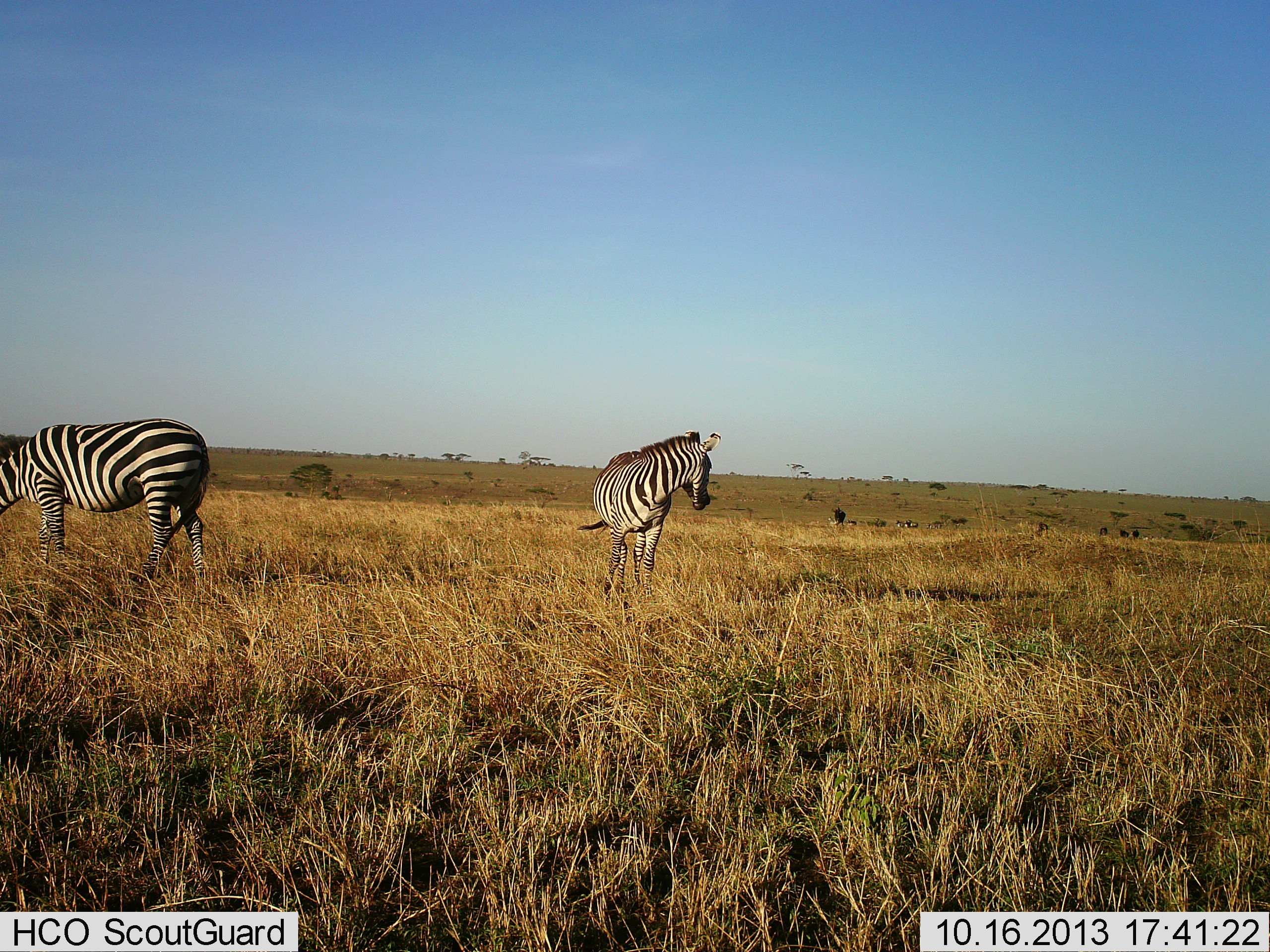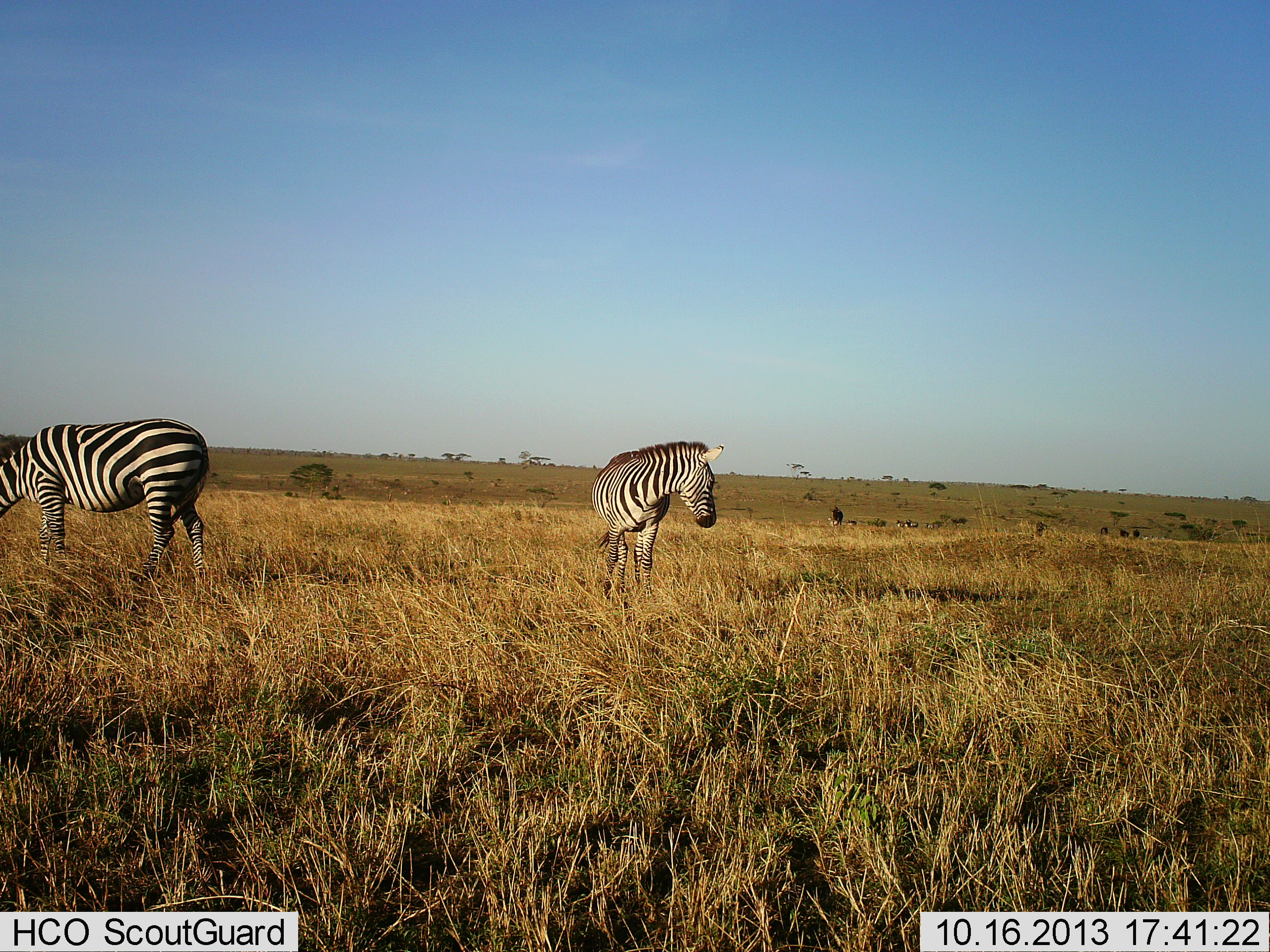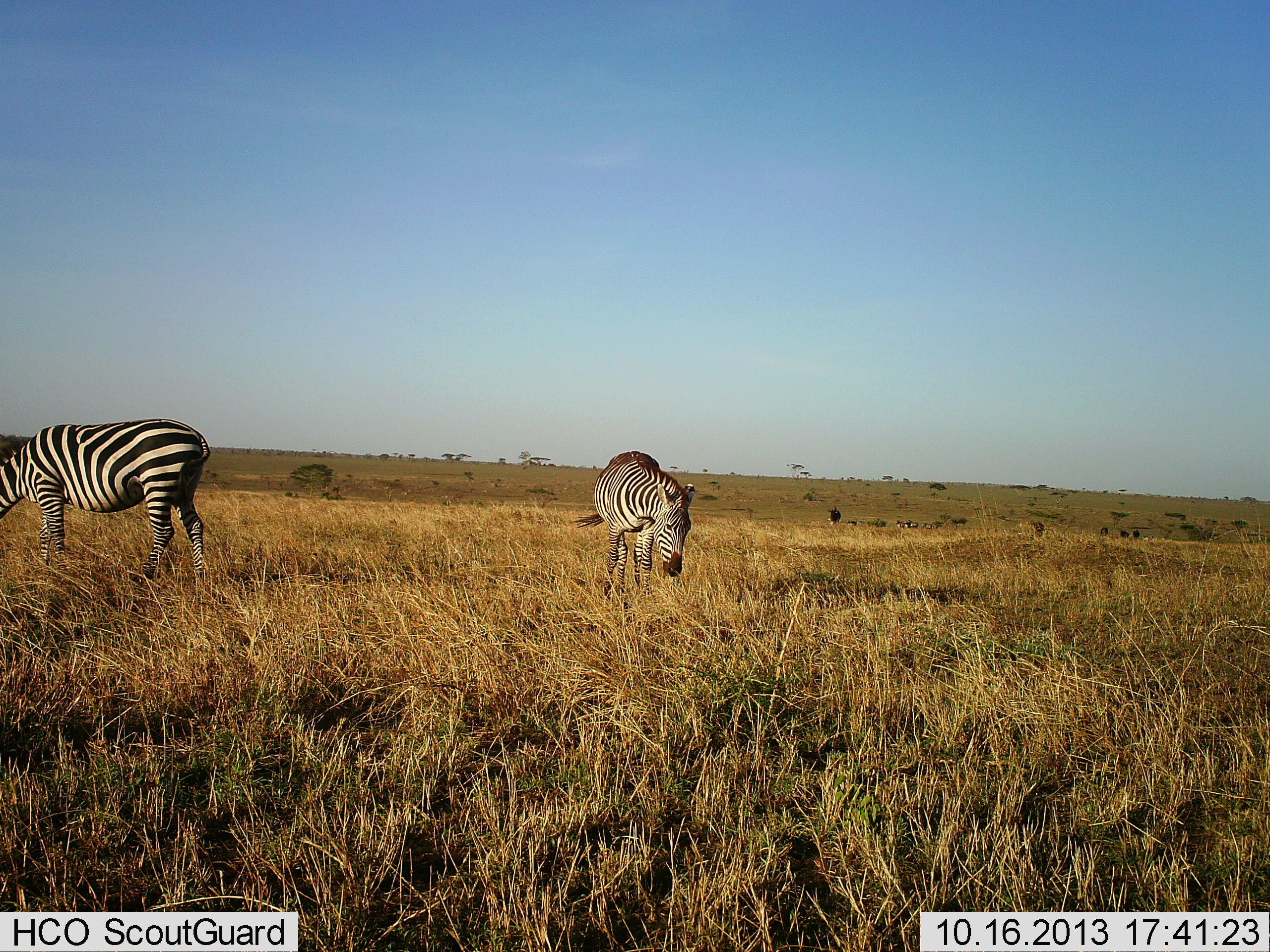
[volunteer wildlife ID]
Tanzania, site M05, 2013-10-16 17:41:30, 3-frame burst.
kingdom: Animalia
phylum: Chordata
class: Mammalia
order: Perissodactyla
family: Equidae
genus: Equus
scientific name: Equus quagga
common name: plains zebra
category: zebra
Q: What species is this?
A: Zebra (plains zebra) (Equus quagga).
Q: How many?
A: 2.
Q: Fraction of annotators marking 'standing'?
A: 69%.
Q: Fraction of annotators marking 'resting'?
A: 0%.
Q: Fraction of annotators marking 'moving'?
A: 6%.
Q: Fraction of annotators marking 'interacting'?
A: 0%.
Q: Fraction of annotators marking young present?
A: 0%.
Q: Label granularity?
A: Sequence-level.